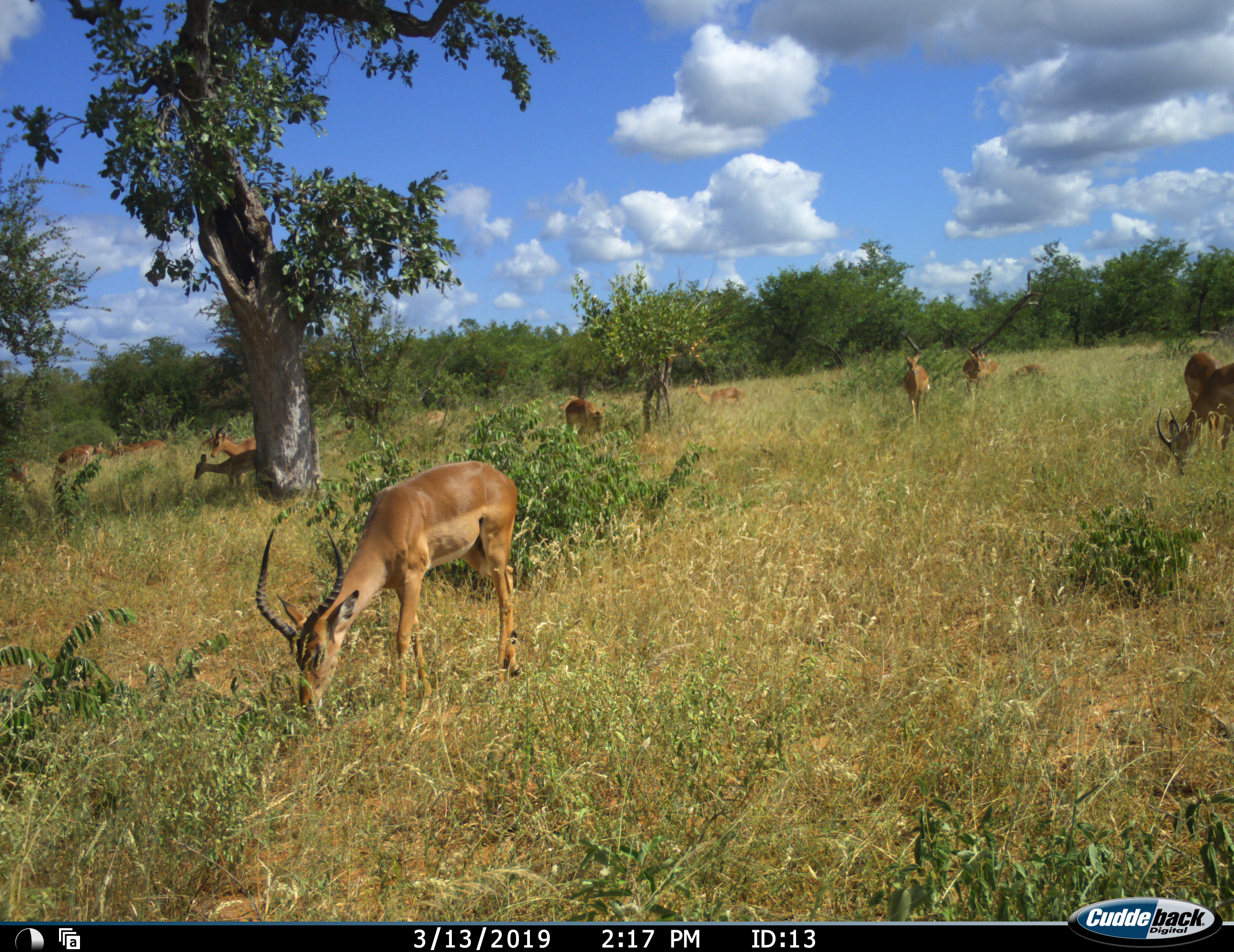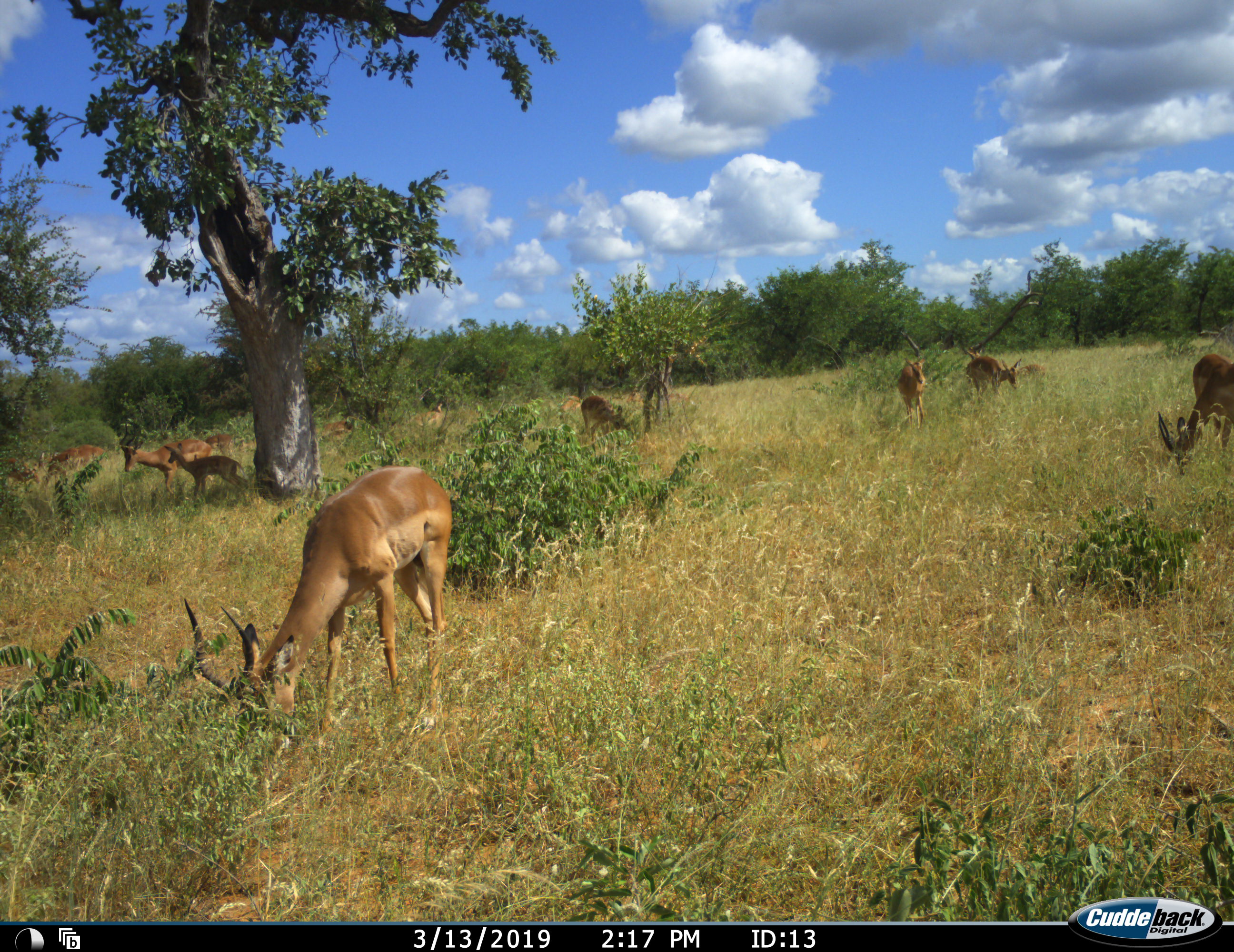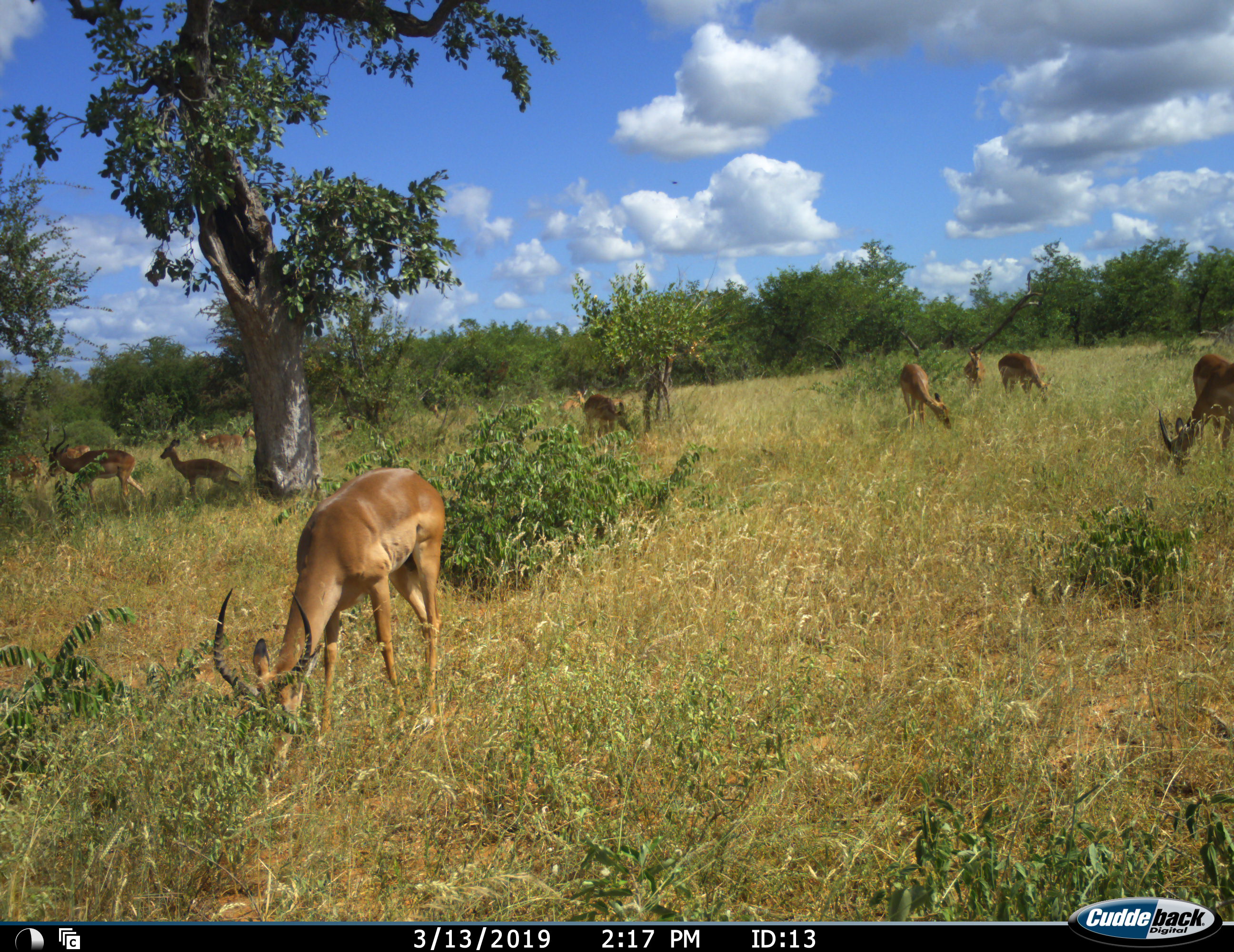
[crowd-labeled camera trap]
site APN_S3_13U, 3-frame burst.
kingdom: Animalia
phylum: Chordata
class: Mammalia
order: Artiodactyla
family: Bovidae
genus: Aepyceros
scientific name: Aepyceros melampus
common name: impala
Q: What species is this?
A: Impala (Aepyceros melampus).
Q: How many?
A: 11-50.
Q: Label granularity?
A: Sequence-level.